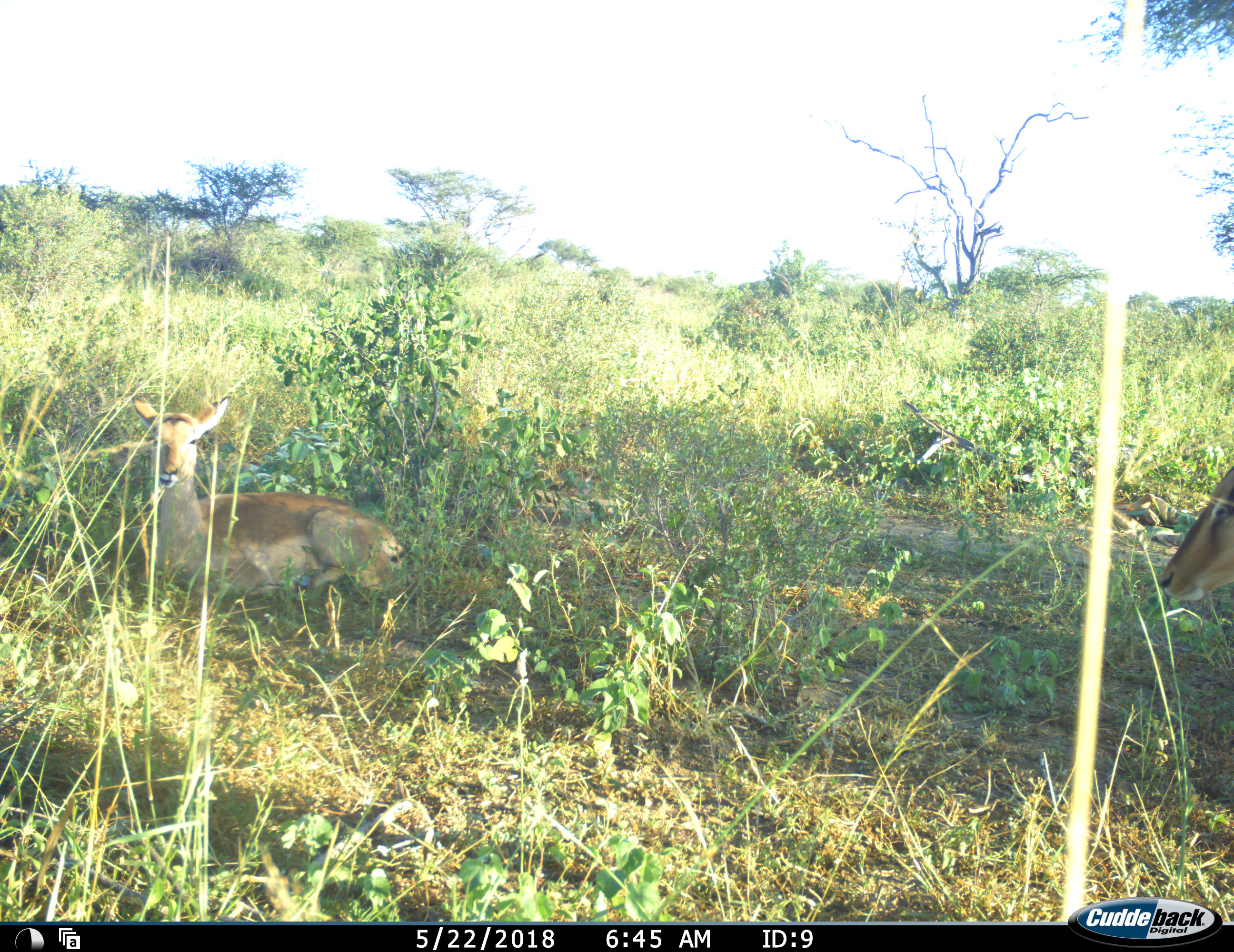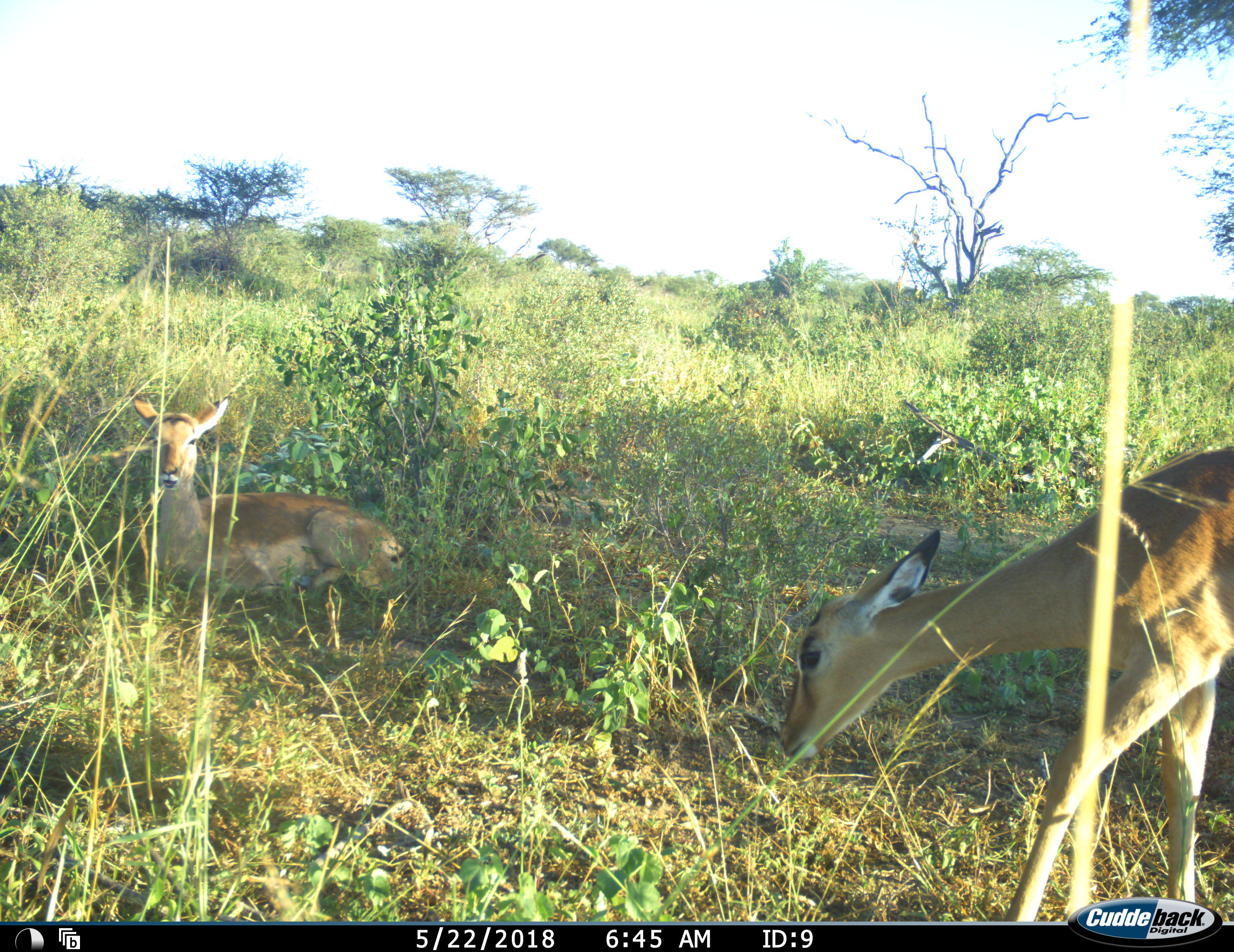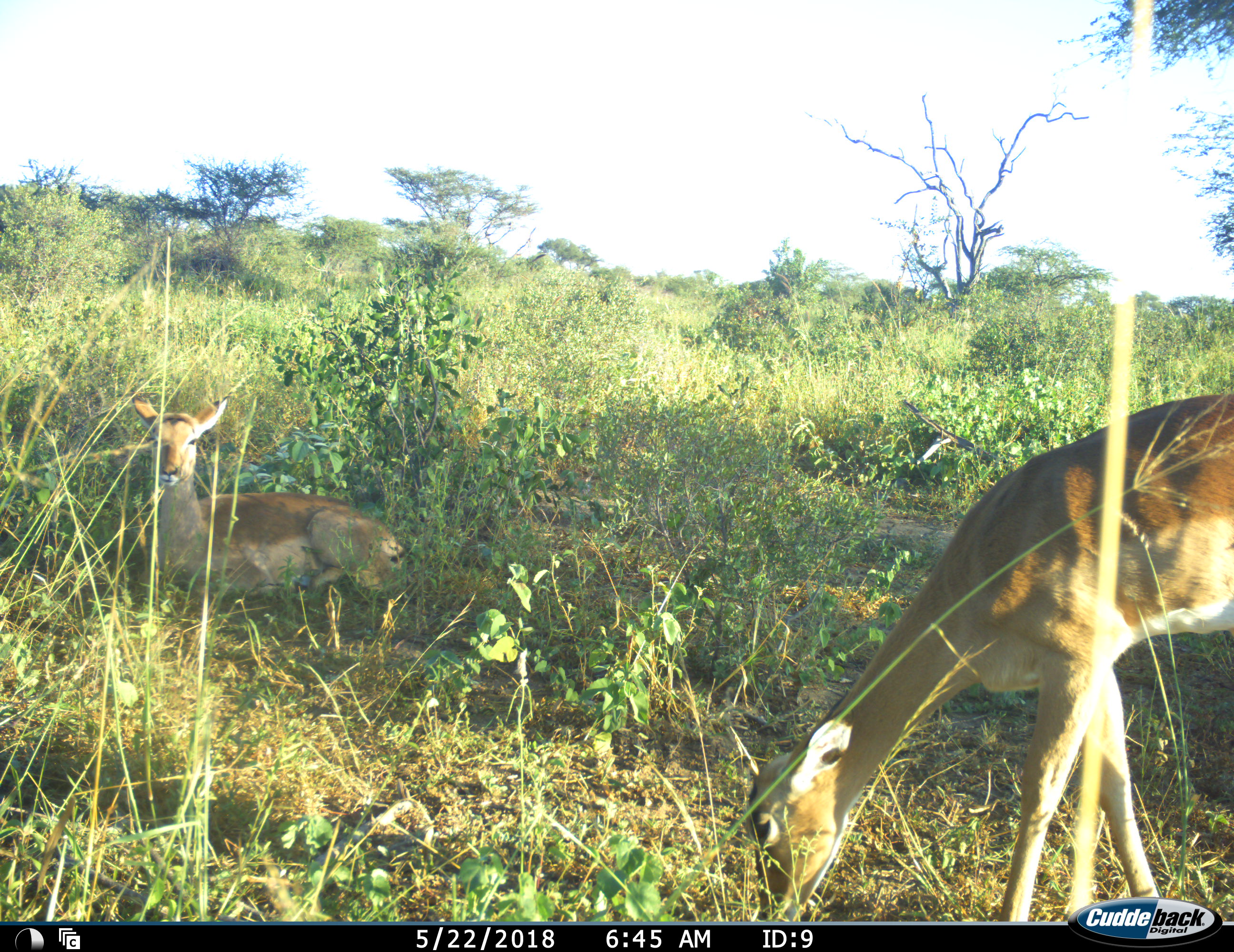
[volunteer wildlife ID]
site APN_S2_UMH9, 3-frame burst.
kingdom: Animalia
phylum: Chordata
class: Mammalia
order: Artiodactyla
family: Bovidae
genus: Aepyceros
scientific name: Aepyceros melampus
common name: impala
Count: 2.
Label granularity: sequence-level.